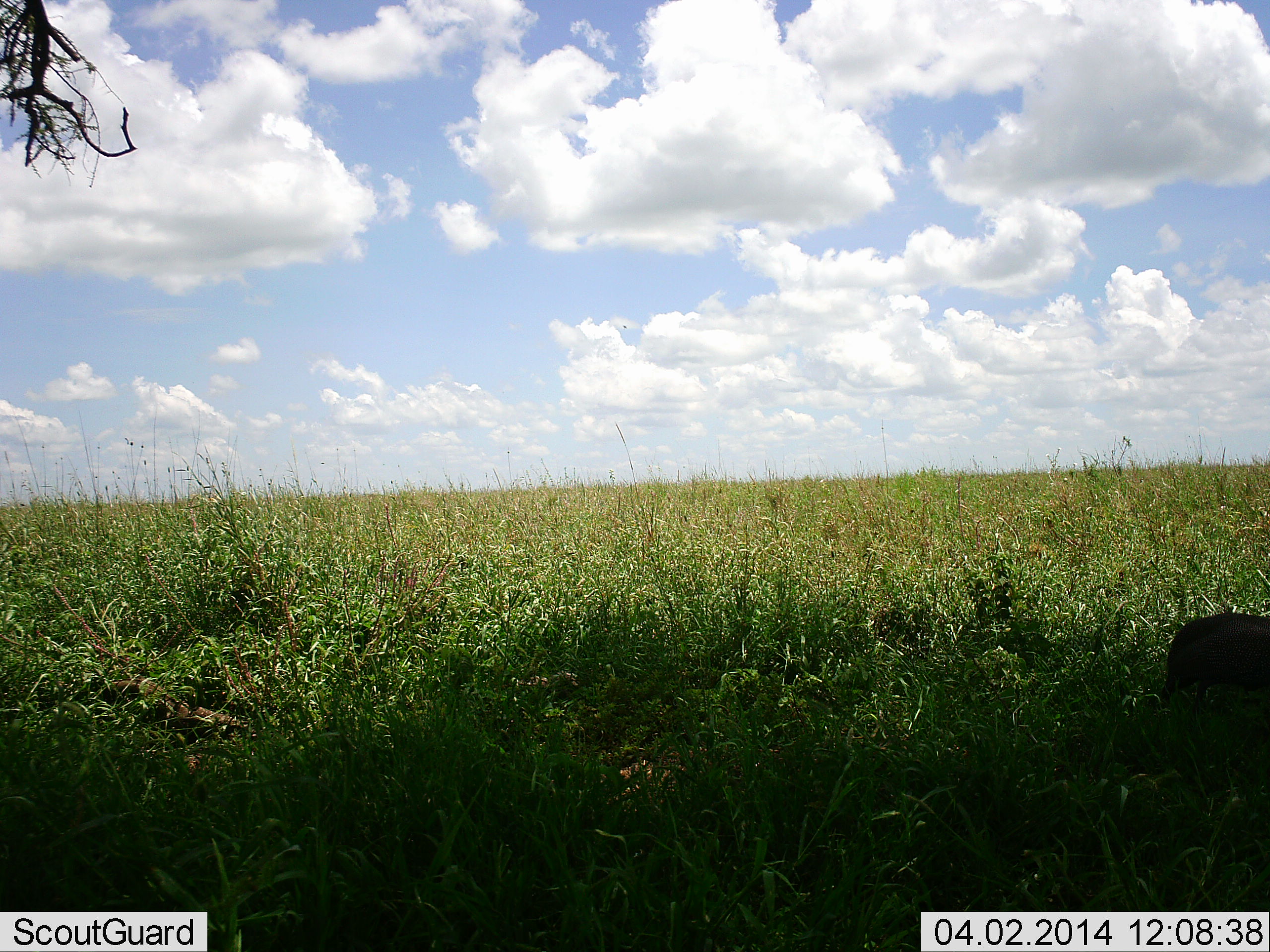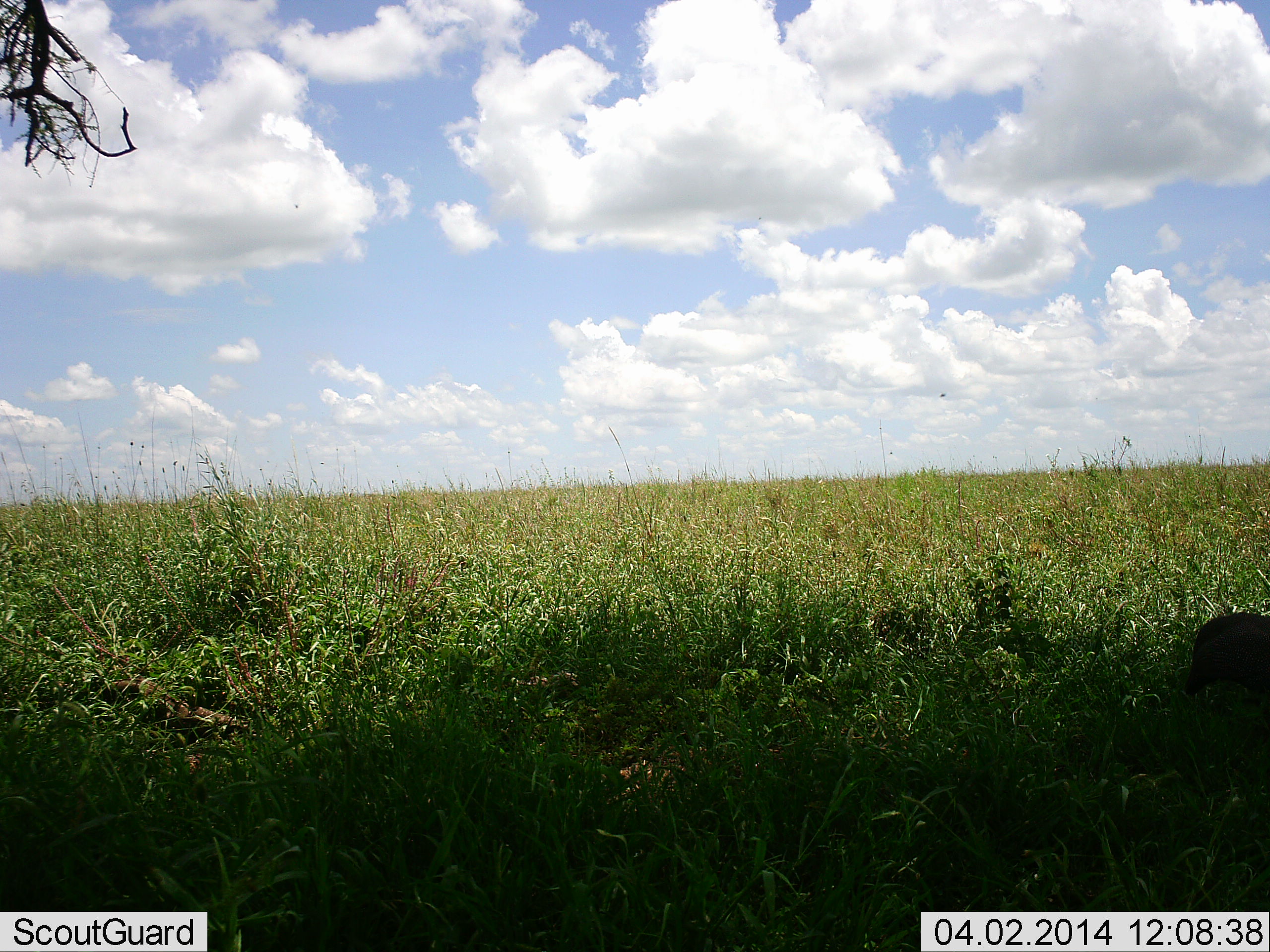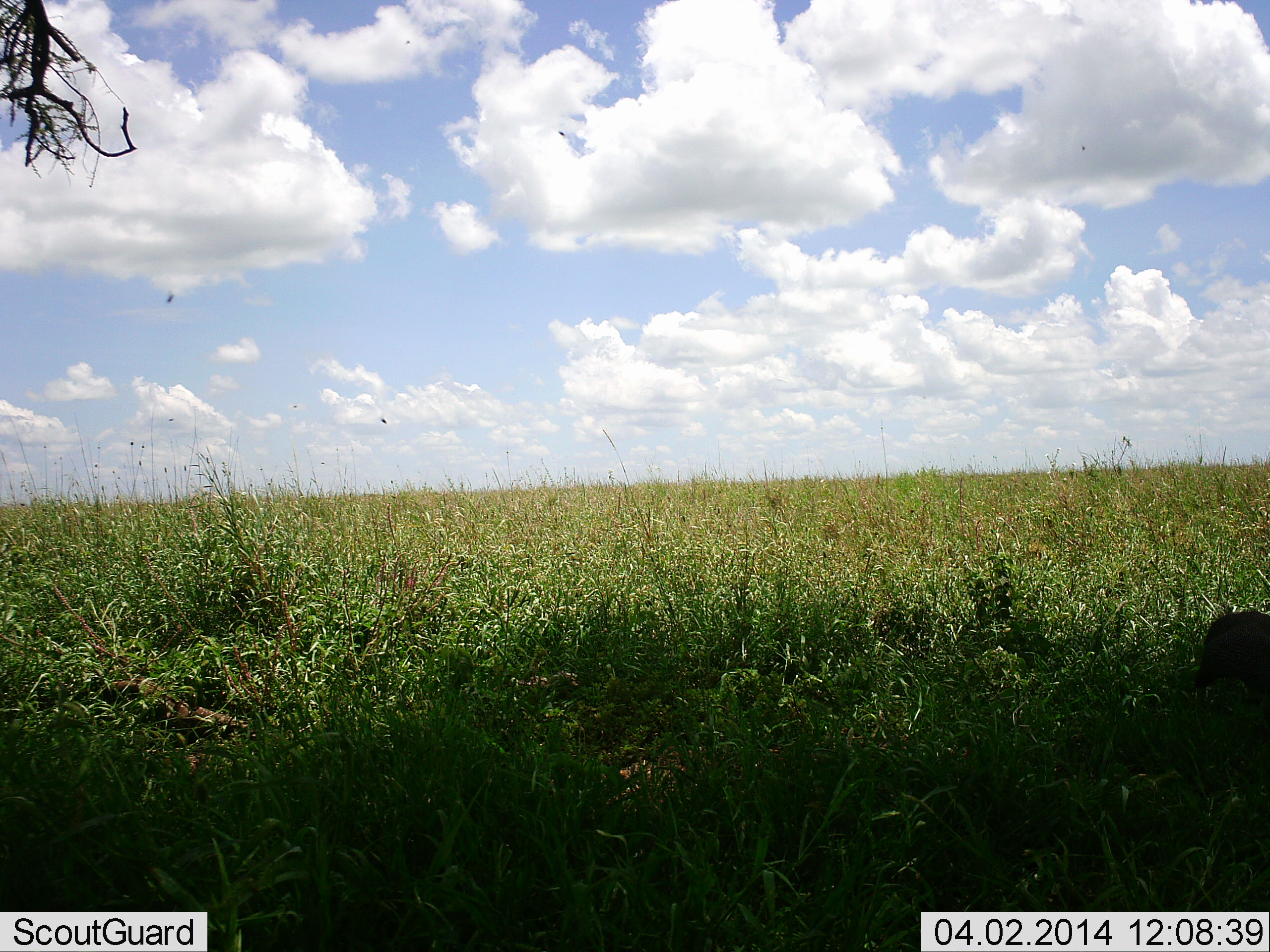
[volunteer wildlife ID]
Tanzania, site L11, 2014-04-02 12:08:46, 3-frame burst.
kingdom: Animalia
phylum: Chordata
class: Aves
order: Galliformes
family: Numididae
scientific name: Numididae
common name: guinea fowl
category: guineafowl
Guineafowl (guinea fowl) (Numididae), count 1. Behavior (volunteer vote fractions): standing 20%, resting 0%, moving 80%, interacting 0%. Young present (vote fraction): 0%. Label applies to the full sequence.